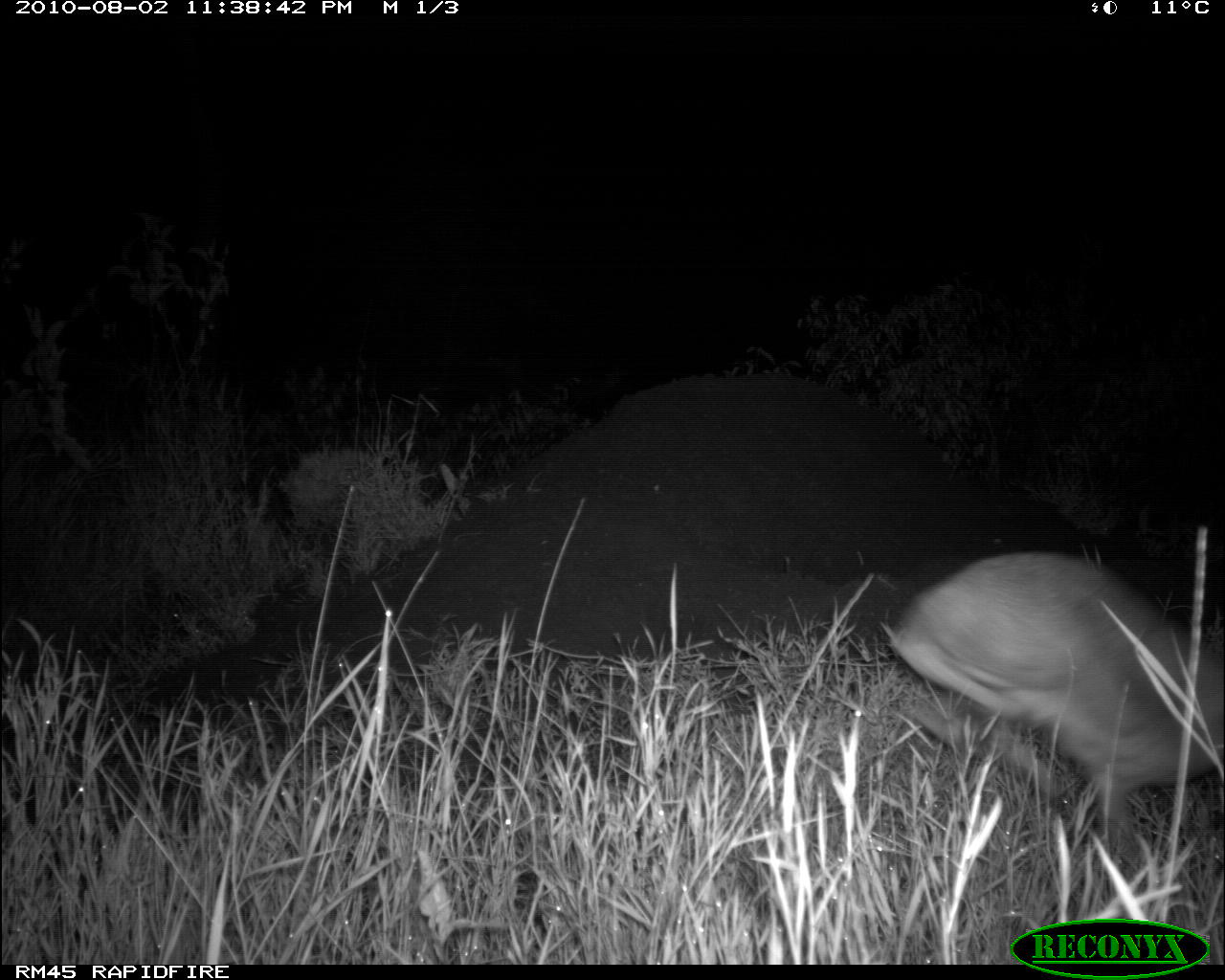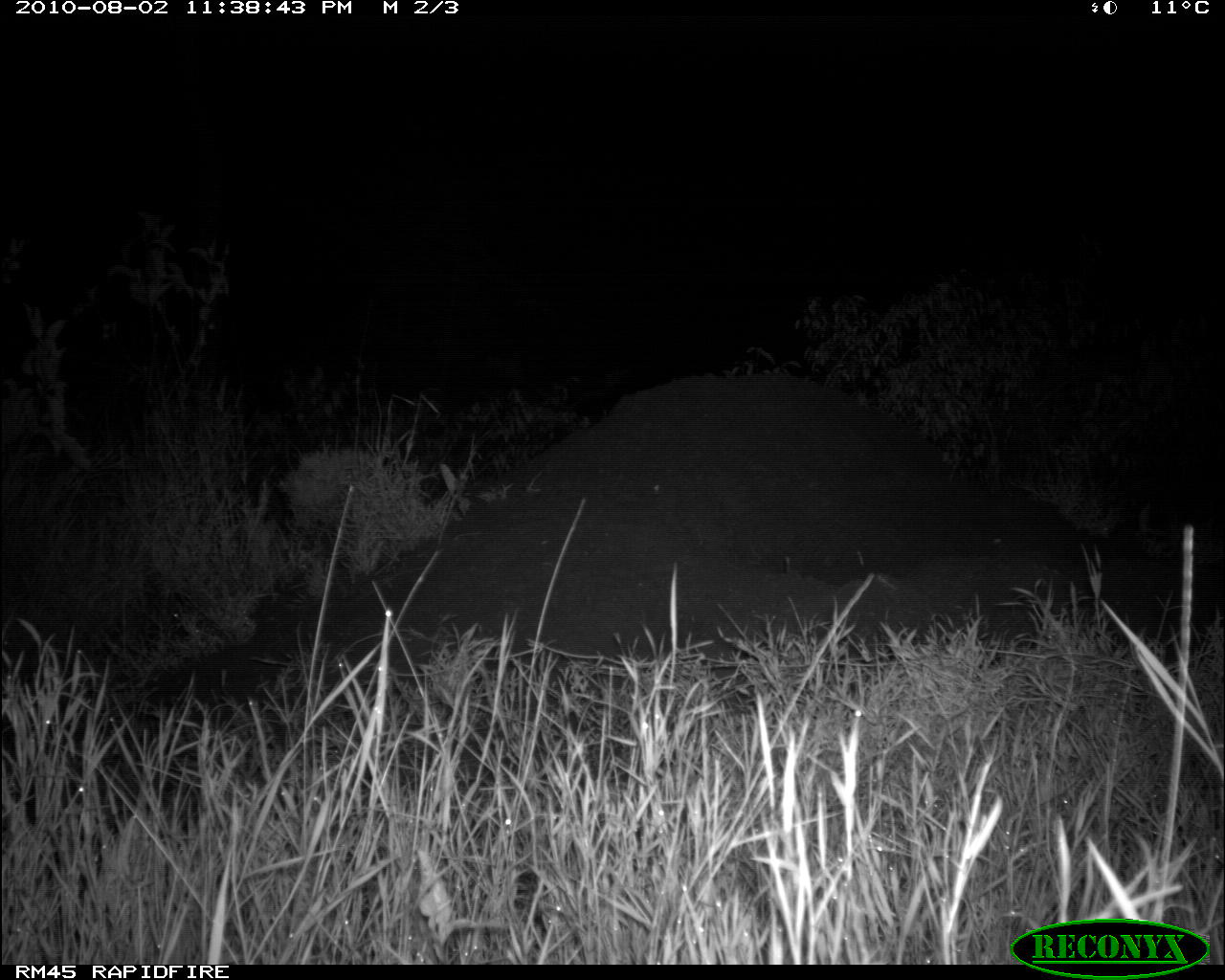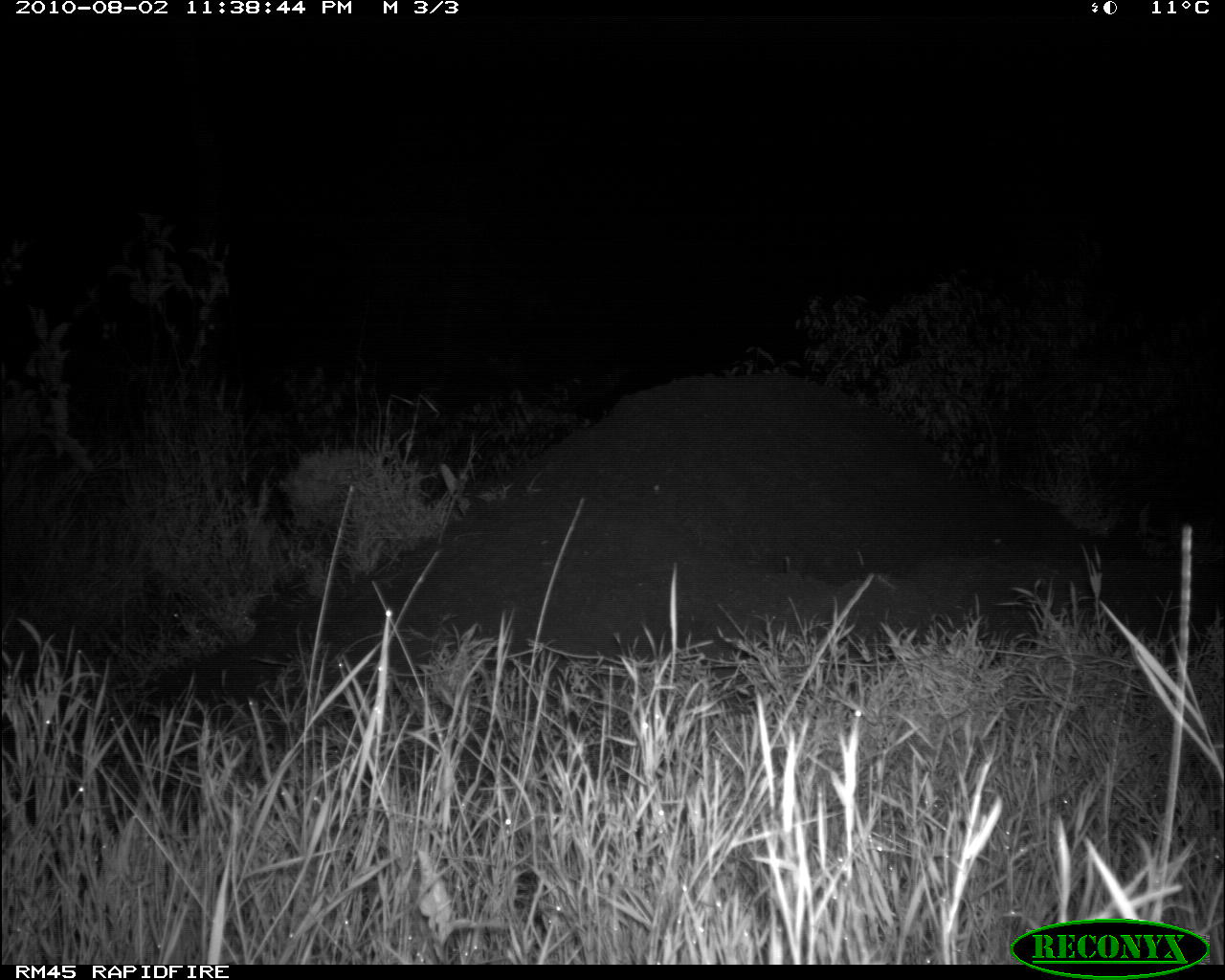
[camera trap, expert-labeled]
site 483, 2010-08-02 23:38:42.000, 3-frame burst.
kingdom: Animalia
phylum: Chordata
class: Mammalia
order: Artiodactyla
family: Bovidae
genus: Madoqua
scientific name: Madoqua guentheri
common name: günther's dik-dik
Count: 1.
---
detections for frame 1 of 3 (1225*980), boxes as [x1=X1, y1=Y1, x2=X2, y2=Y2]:
madoqua guentheri: [x1=877, y1=548, x2=1221, y2=900]